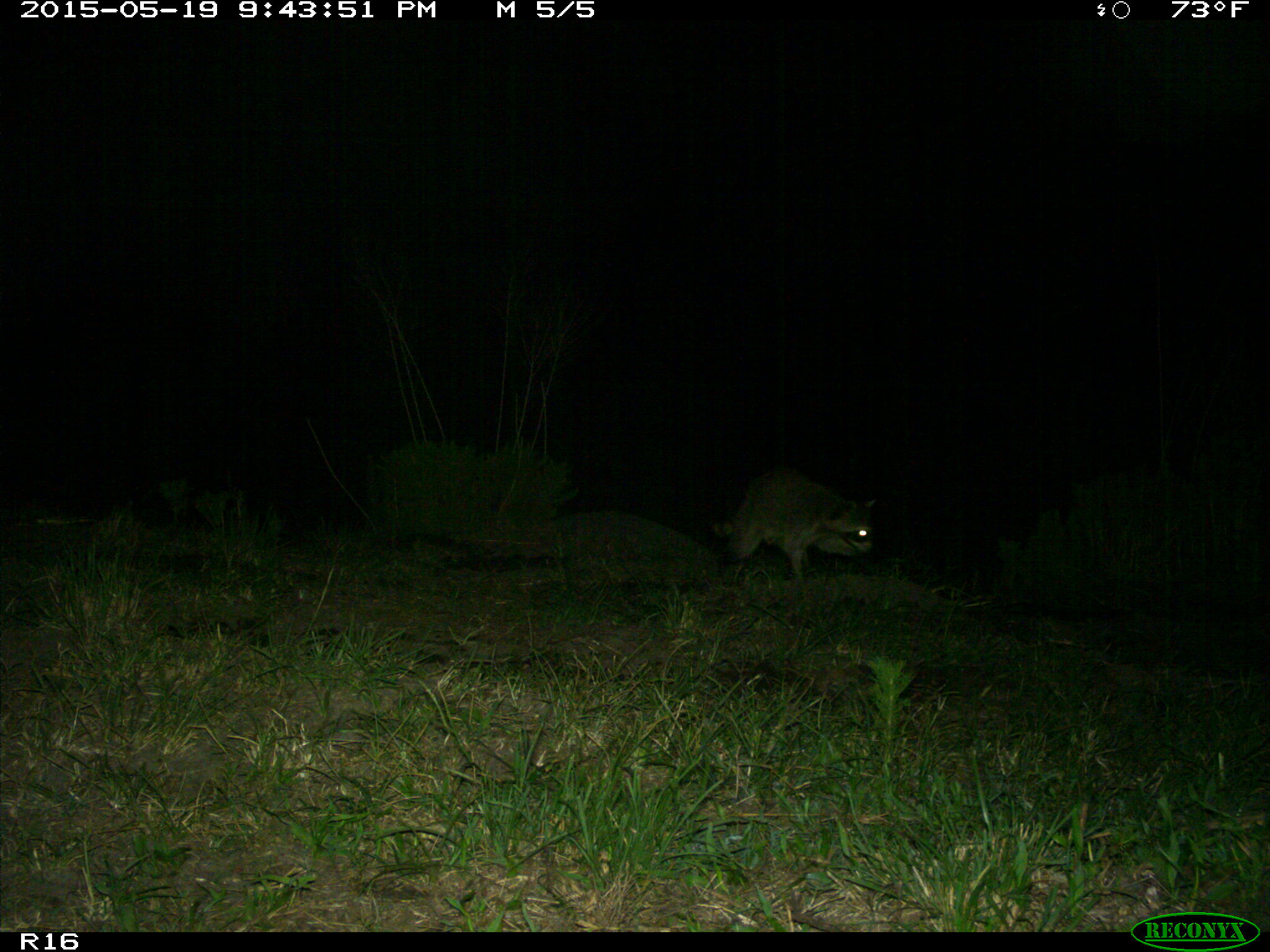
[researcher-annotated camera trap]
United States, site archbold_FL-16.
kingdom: Animalia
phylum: Chordata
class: Mammalia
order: Carnivora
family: Procyonidae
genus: Procyon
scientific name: Procyon lotor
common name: common raccoon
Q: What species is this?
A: Procyon lotor (common raccoon).